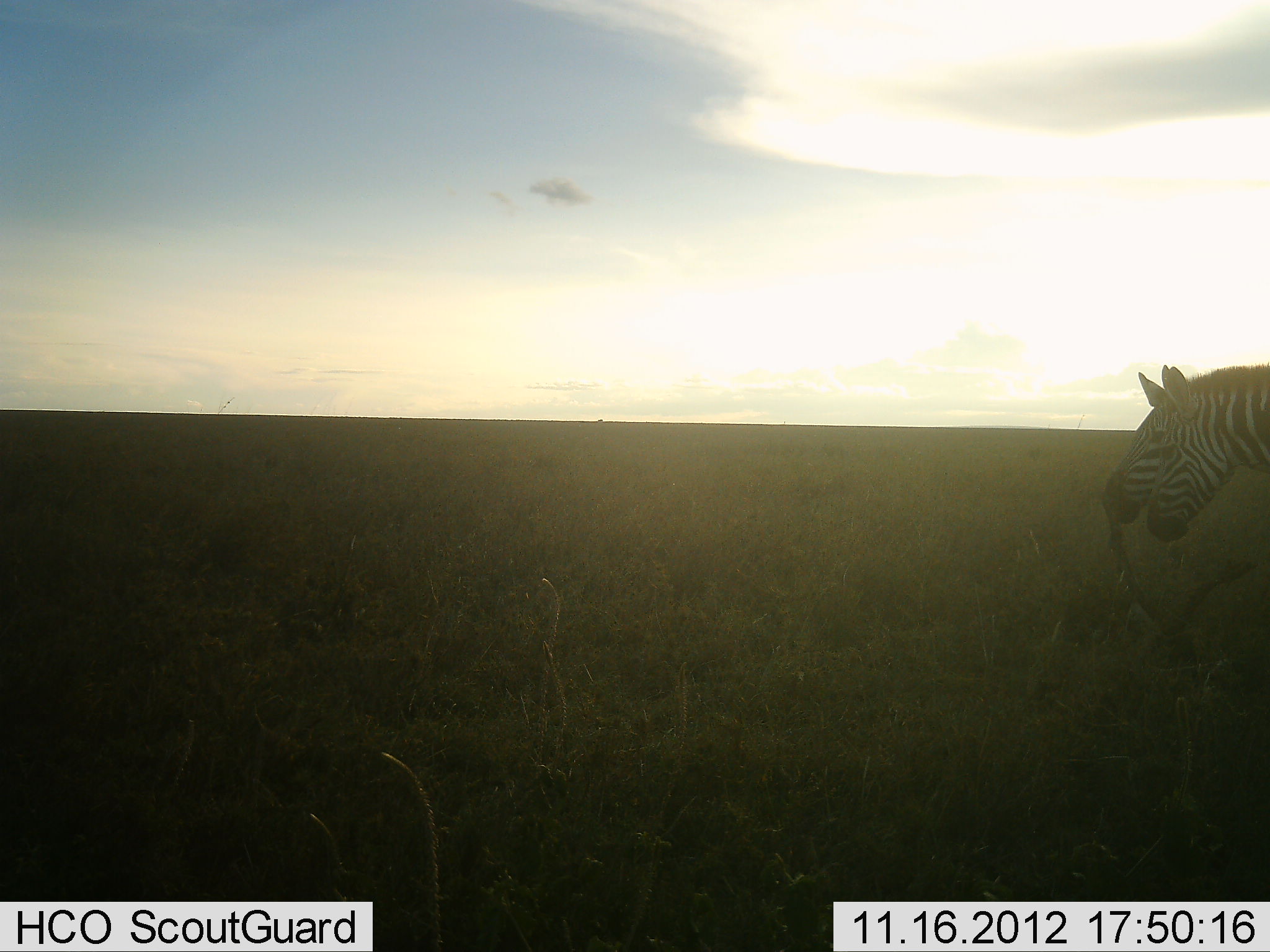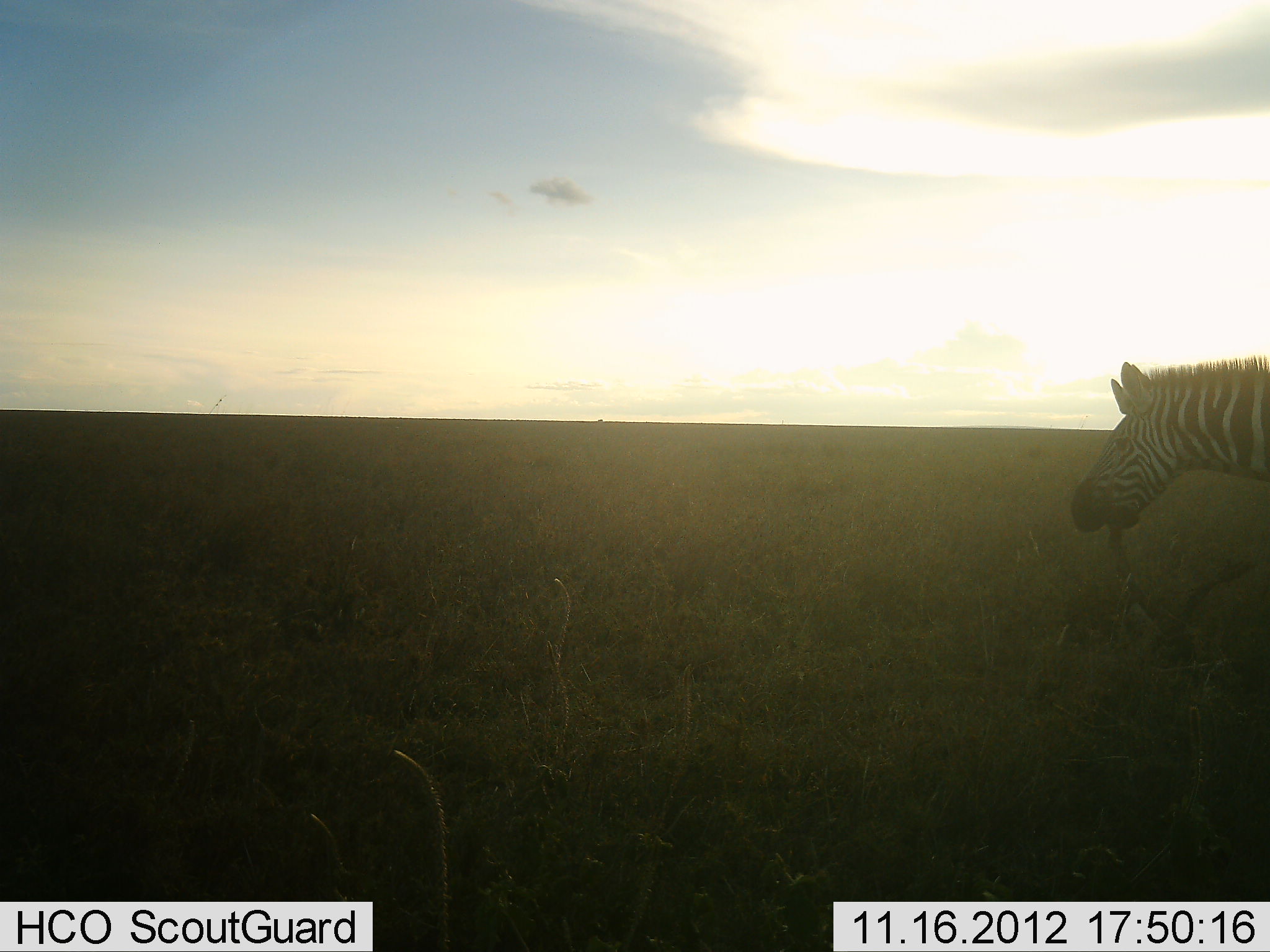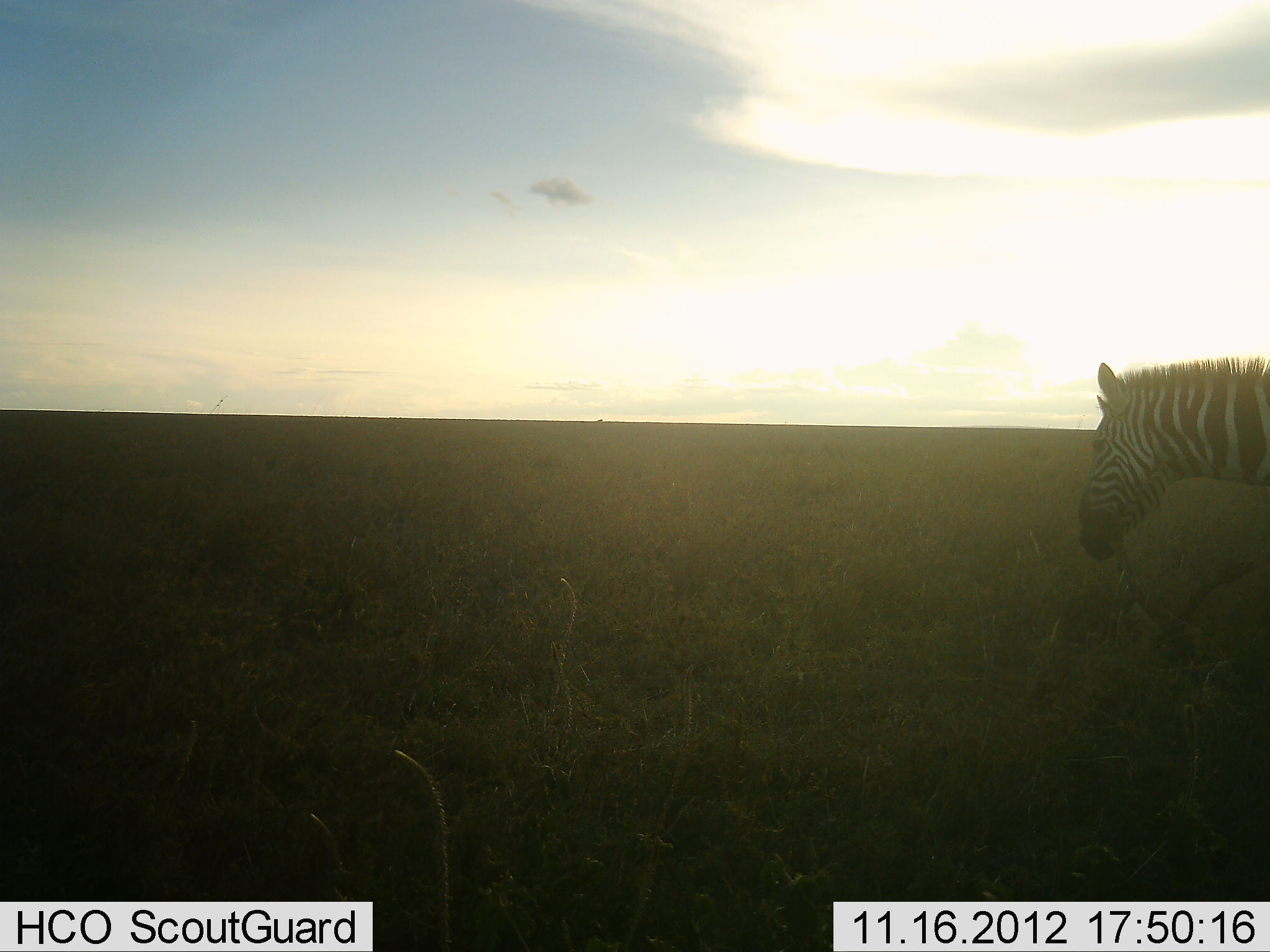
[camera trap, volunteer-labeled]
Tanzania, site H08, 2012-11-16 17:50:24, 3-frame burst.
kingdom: Animalia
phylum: Chordata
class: Mammalia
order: Perissodactyla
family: Equidae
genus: Equus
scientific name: Equus quagga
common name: plains zebra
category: zebra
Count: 2.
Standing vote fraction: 30%.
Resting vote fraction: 0%.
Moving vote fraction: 60%.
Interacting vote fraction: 10%.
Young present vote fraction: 0%.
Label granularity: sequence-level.